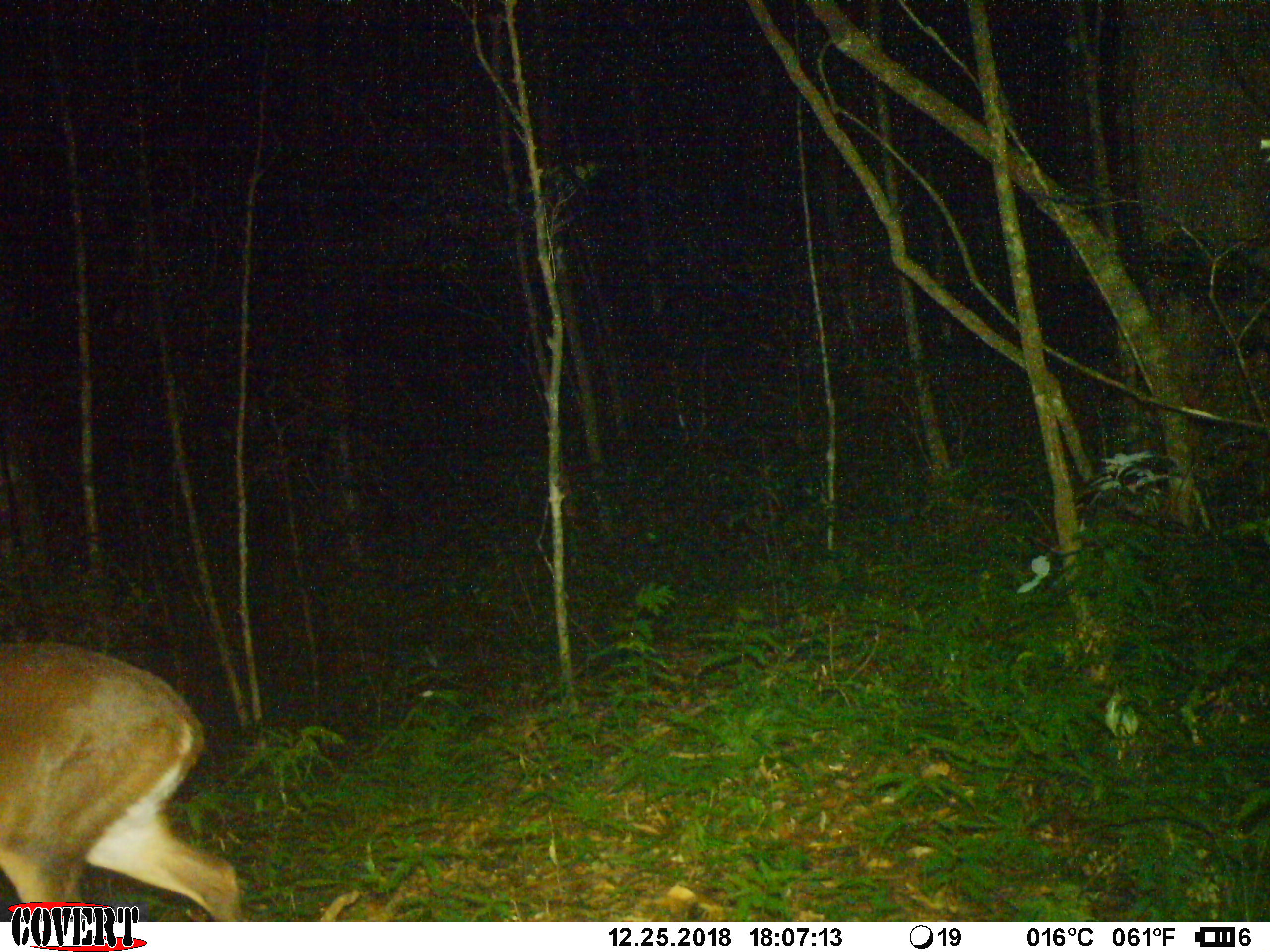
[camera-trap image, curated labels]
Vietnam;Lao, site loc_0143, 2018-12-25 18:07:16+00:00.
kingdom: Animalia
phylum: Chordata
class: Mammalia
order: Artiodactyla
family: Cervidae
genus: Muntiacus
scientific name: Muntiacus vuquangensis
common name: large-antlered muntjac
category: large antlered muntjac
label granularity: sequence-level